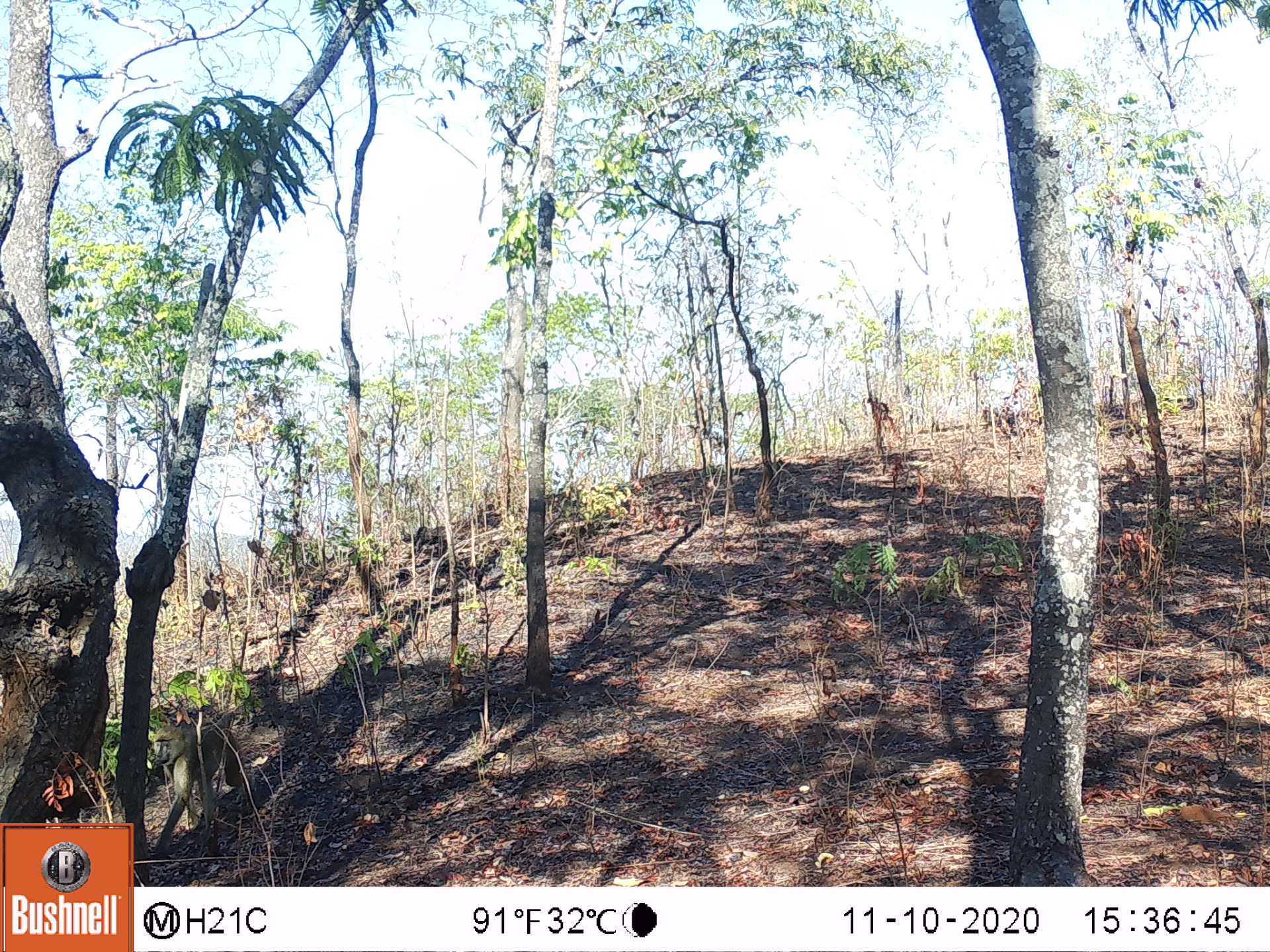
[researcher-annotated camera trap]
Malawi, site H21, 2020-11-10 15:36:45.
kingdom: Animalia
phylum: Chordata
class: Mammalia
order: Primates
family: Cercopithecidae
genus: Papio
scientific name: Papio cynocephalus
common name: yellow baboon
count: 1